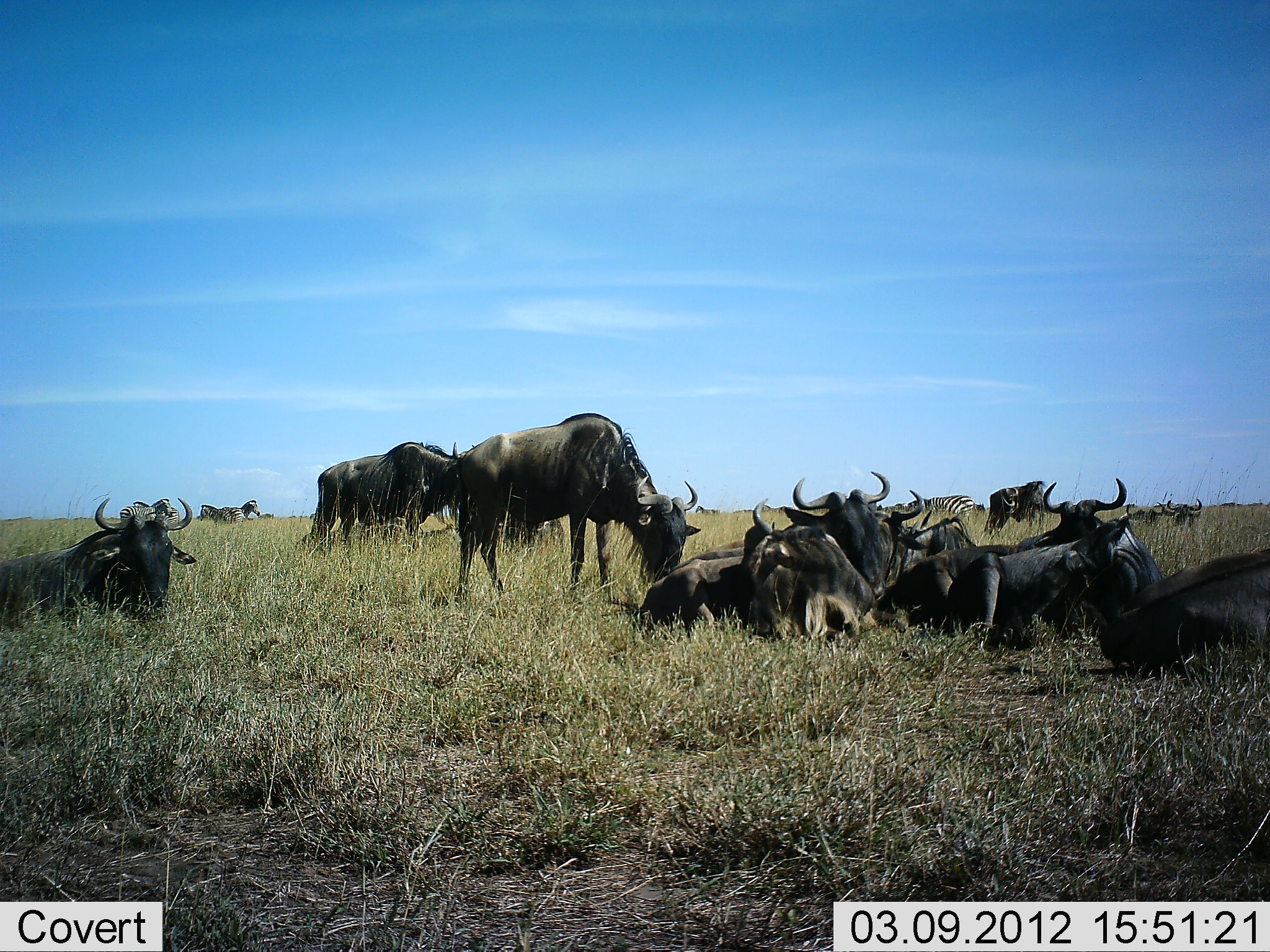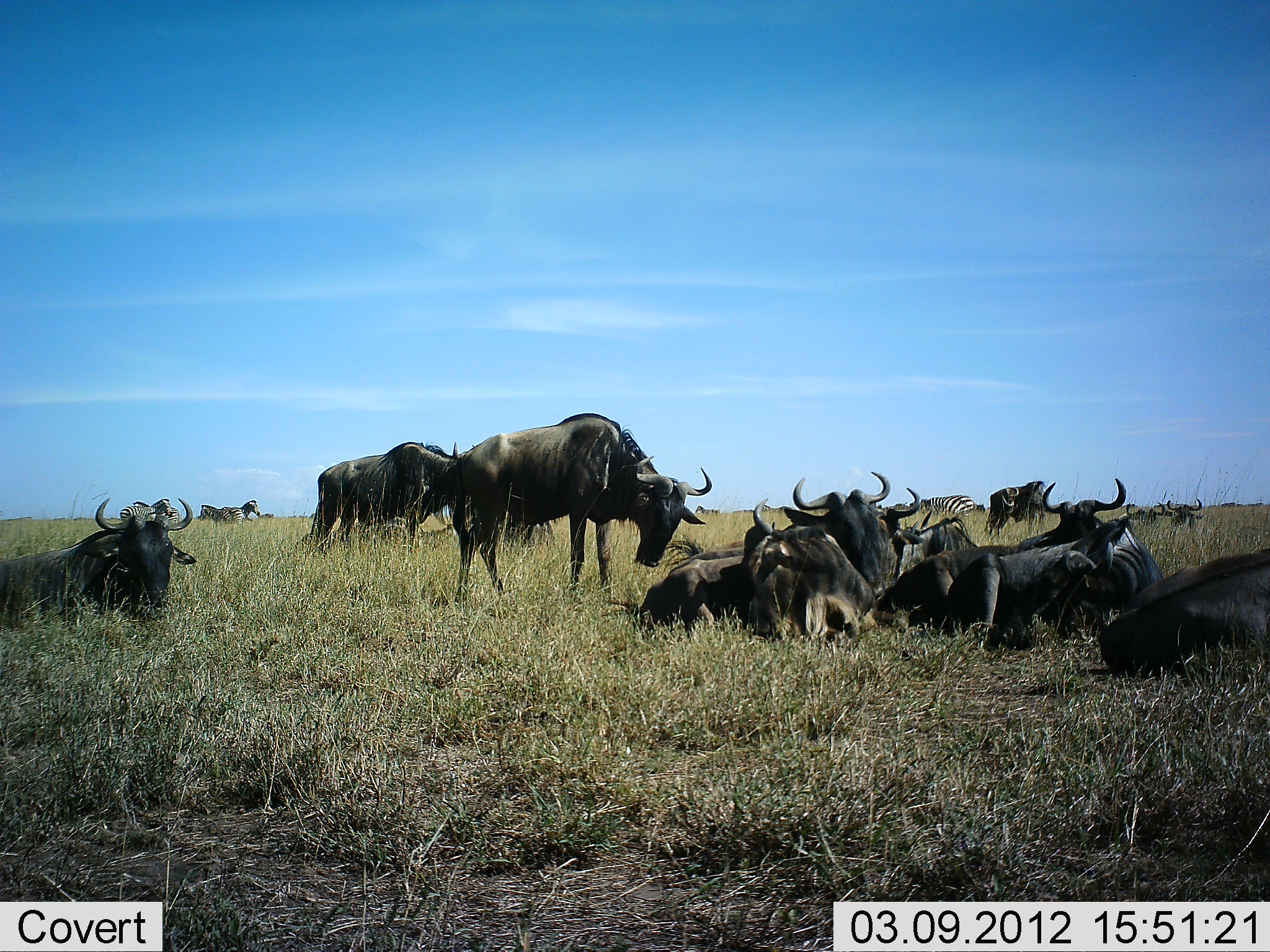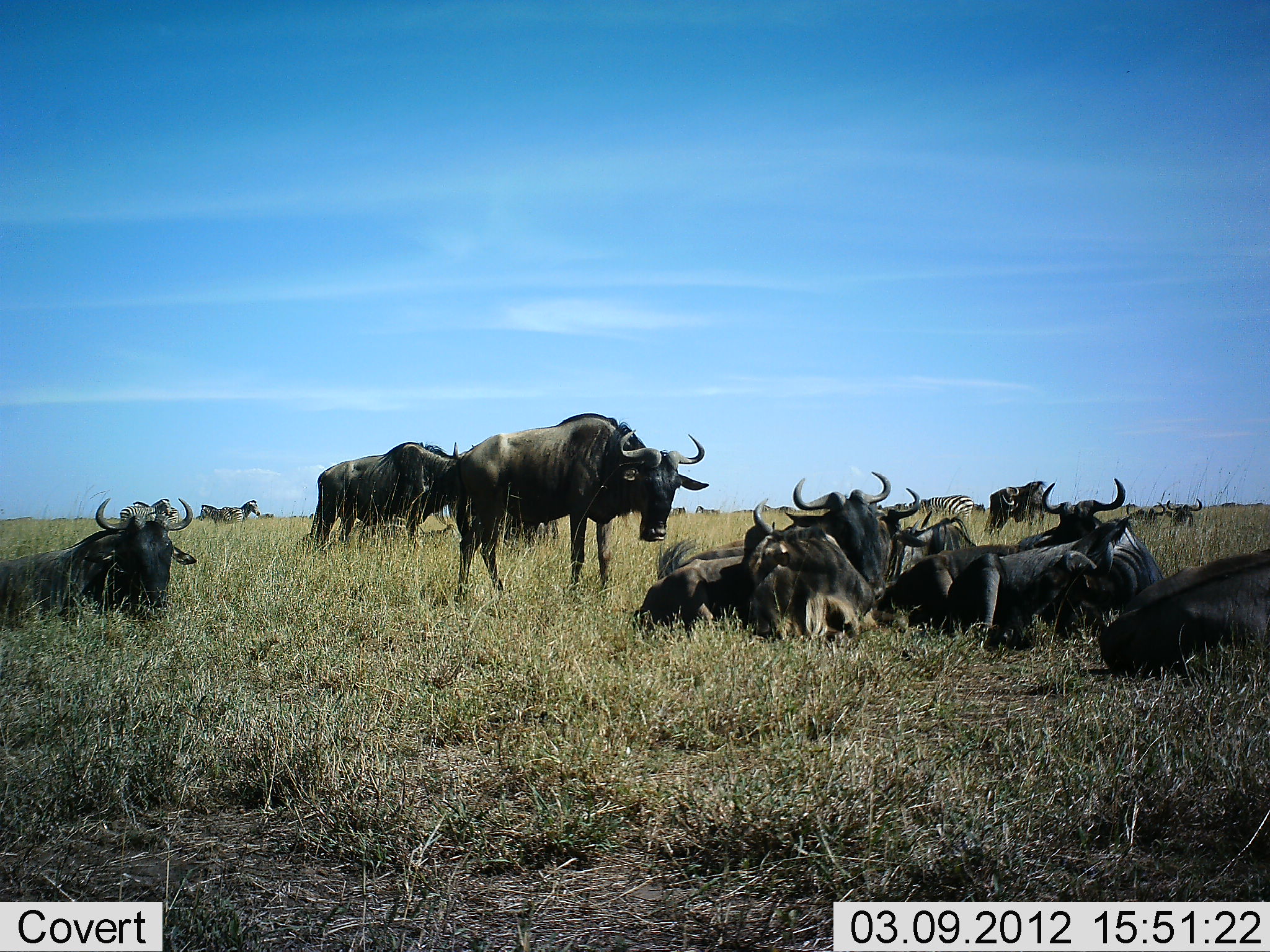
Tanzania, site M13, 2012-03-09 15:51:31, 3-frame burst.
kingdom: Animalia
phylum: Chordata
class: Mammalia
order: Artiodactyla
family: Bovidae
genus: Connochaetes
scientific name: Connochaetes taurinus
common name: blue wildebeest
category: wildebeest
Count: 11-50.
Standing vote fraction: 81%.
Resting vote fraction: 95%.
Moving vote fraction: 5%.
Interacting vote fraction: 0%.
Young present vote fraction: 0%.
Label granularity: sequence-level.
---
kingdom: Animalia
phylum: Chordata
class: Mammalia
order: Perissodactyla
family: Equidae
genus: Equus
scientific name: Equus quagga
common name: plains zebra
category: zebra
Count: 3.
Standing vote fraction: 93%.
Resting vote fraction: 0%.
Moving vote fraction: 0%.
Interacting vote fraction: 0%.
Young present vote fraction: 0%.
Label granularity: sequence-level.